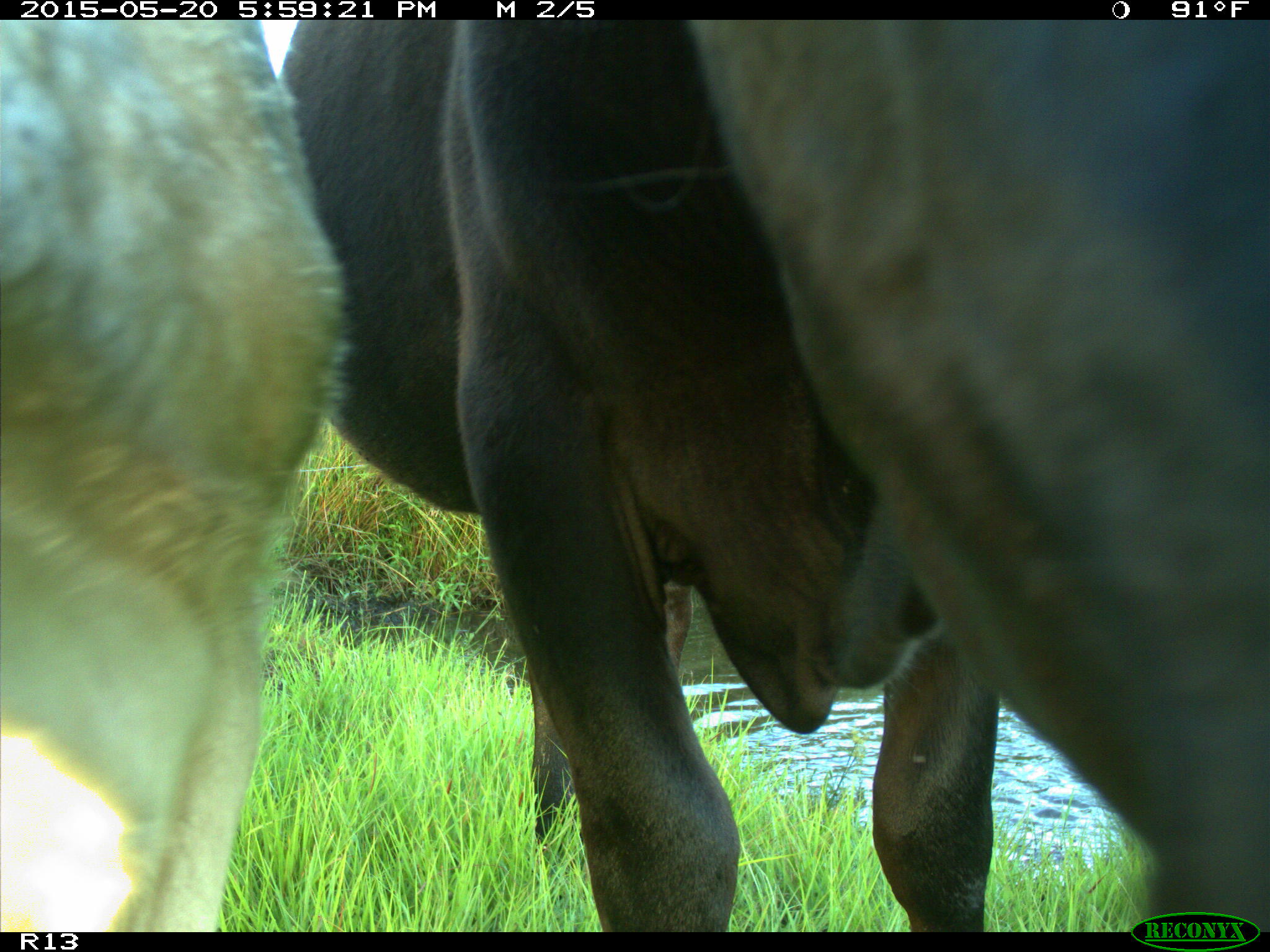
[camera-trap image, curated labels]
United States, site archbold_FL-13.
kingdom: Animalia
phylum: Chordata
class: Mammalia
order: Artiodactyla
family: Bovidae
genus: Bos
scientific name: Bos taurus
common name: domestic cow